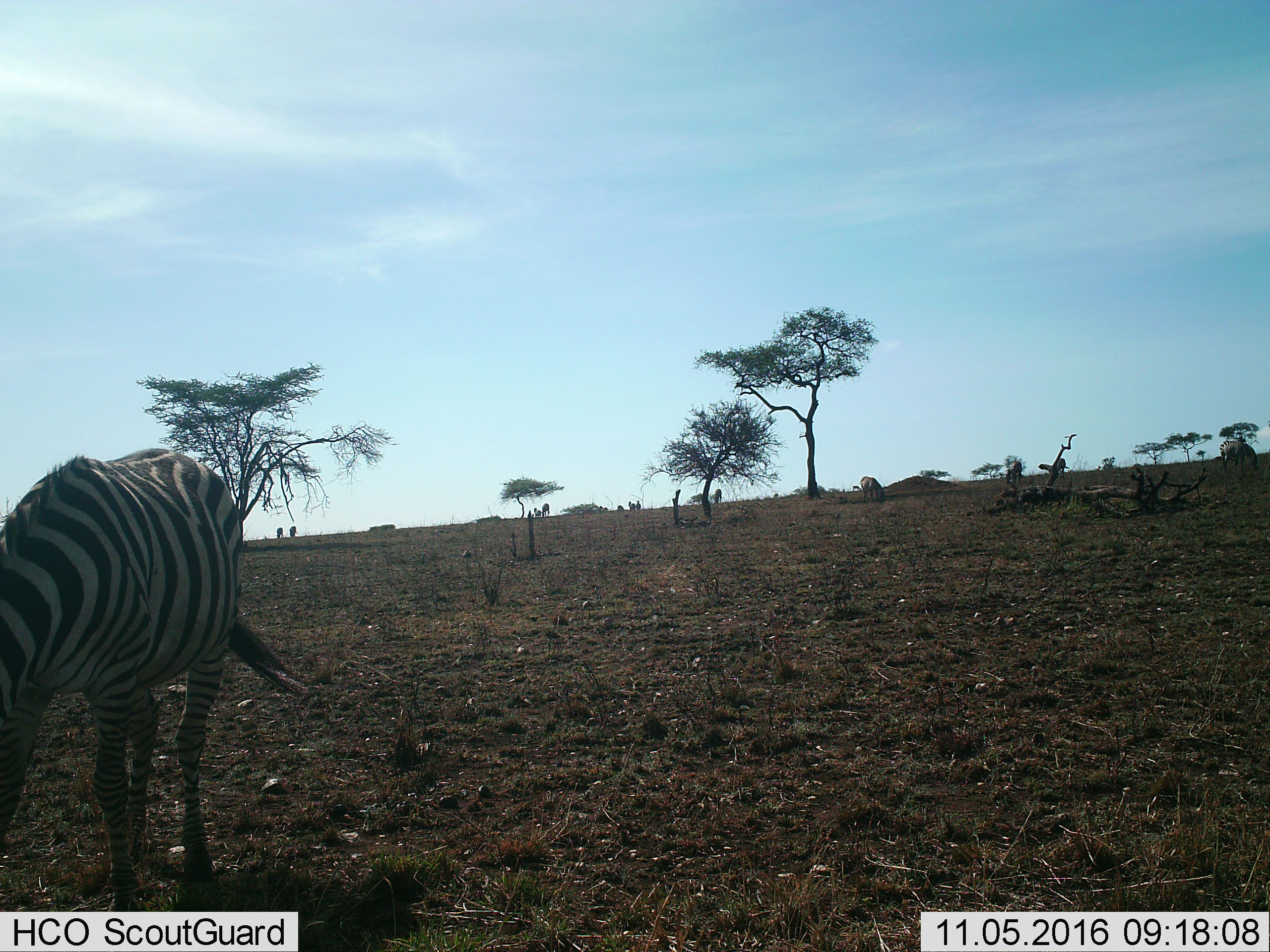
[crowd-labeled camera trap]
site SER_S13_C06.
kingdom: Animalia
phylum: Chordata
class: Mammalia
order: Perissodactyla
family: Equidae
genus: Equus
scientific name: Equus quagga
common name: plains zebra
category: zebraplains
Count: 11-50.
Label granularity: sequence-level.